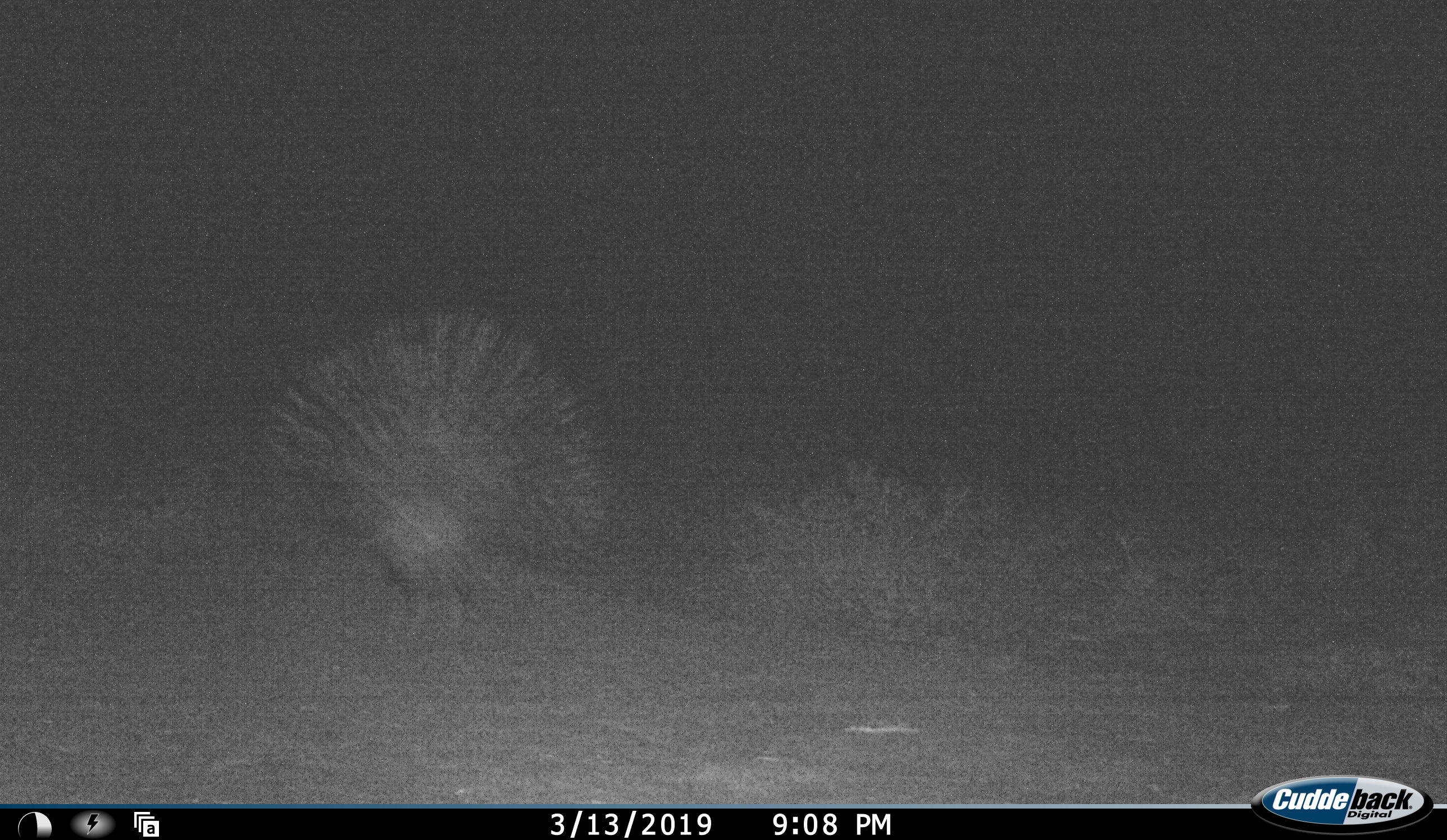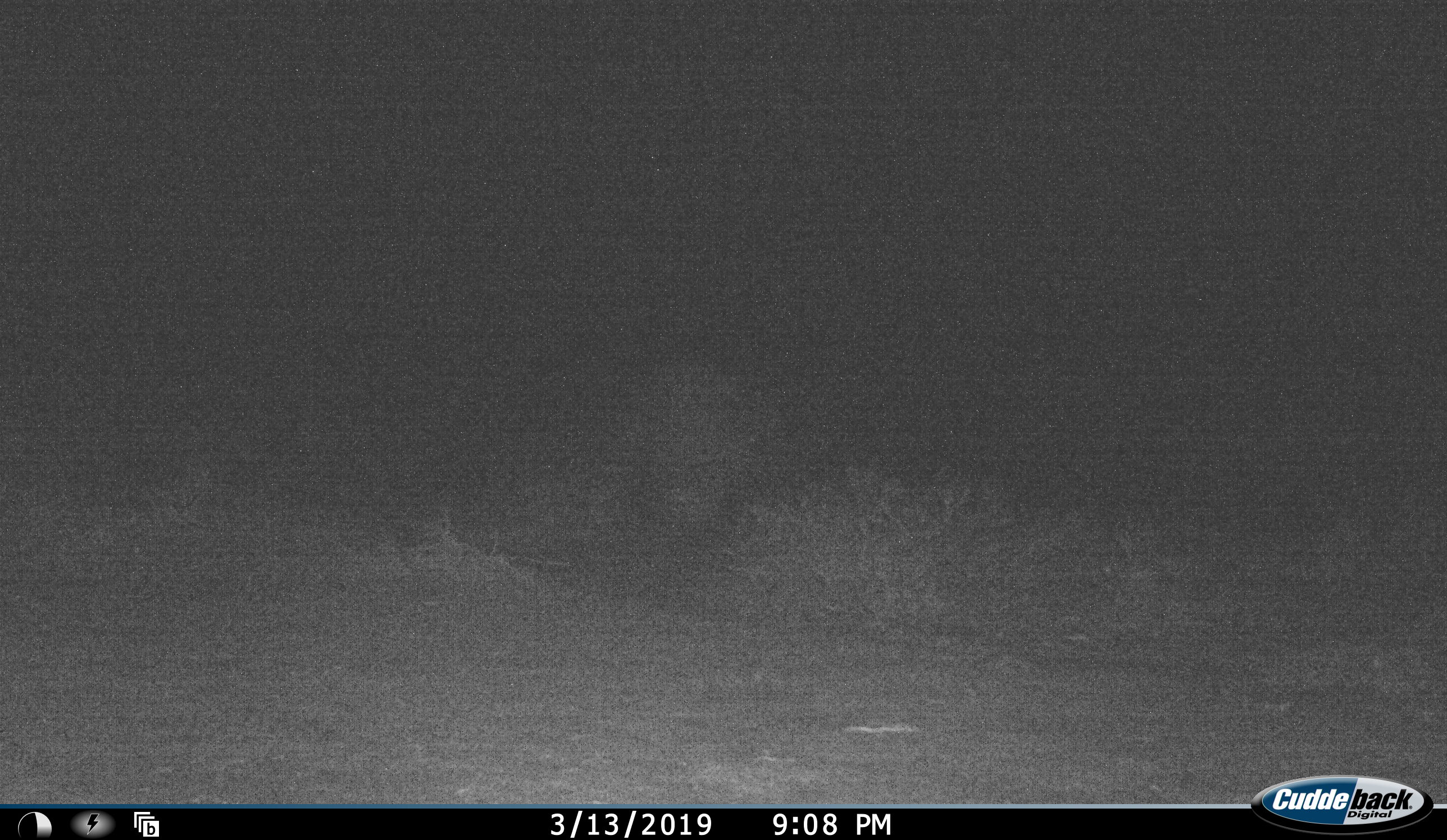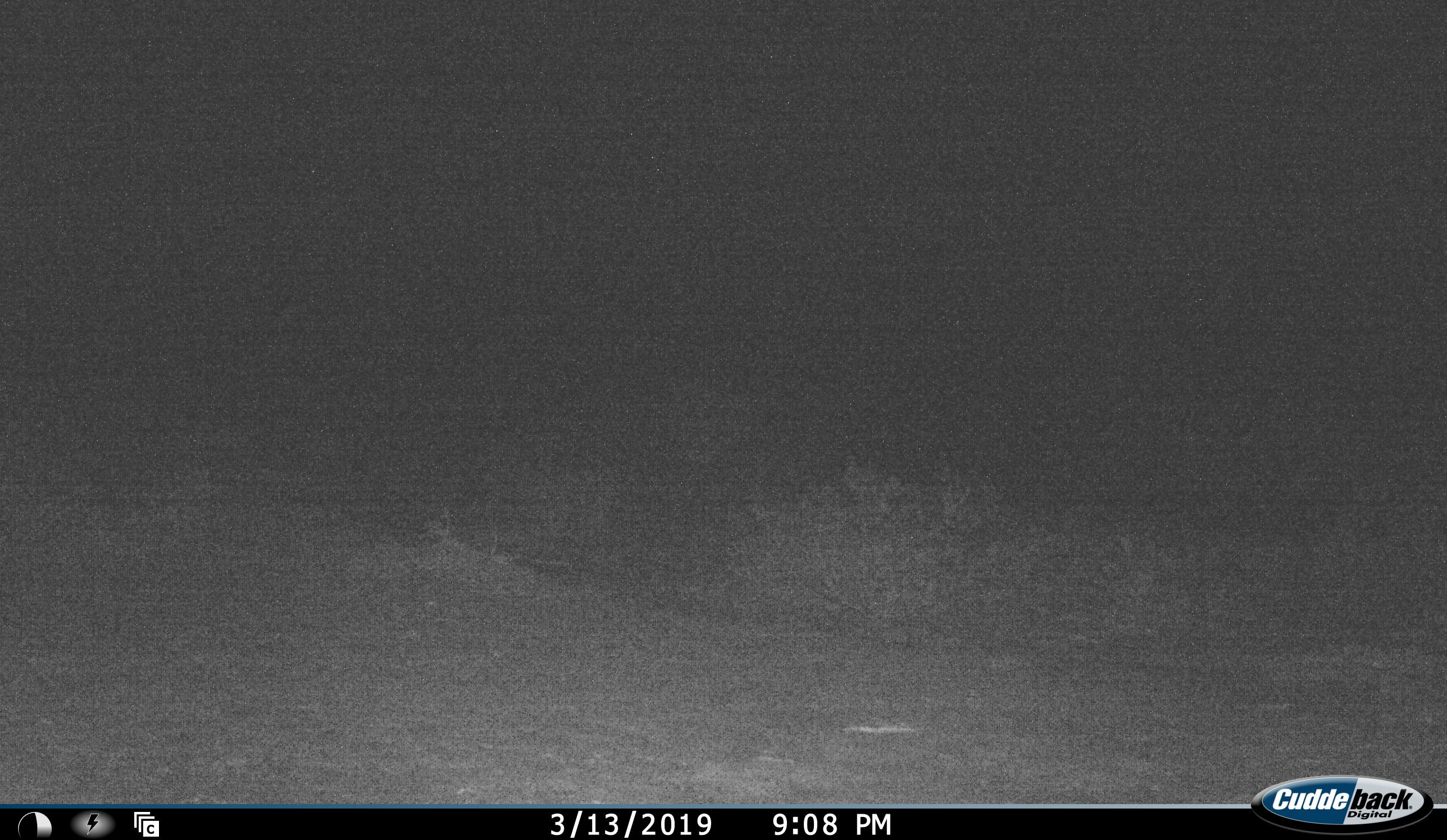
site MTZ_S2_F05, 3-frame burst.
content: unidentified animal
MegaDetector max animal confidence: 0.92